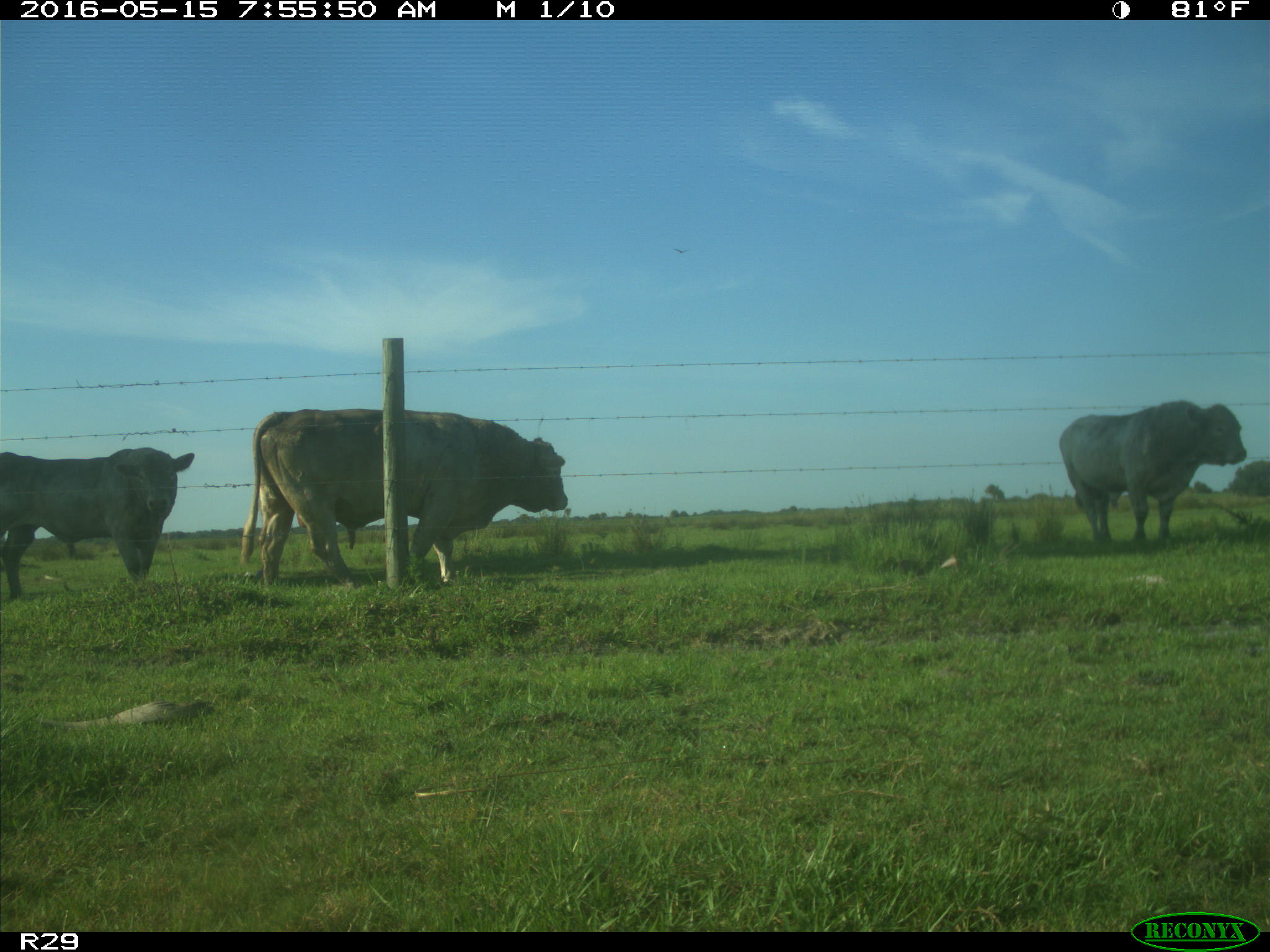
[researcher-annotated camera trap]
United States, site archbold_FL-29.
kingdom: Animalia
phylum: Chordata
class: Mammalia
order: Artiodactyla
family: Bovidae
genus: Bos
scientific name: Bos taurus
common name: domestic cow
Bos taurus (domestic cow).